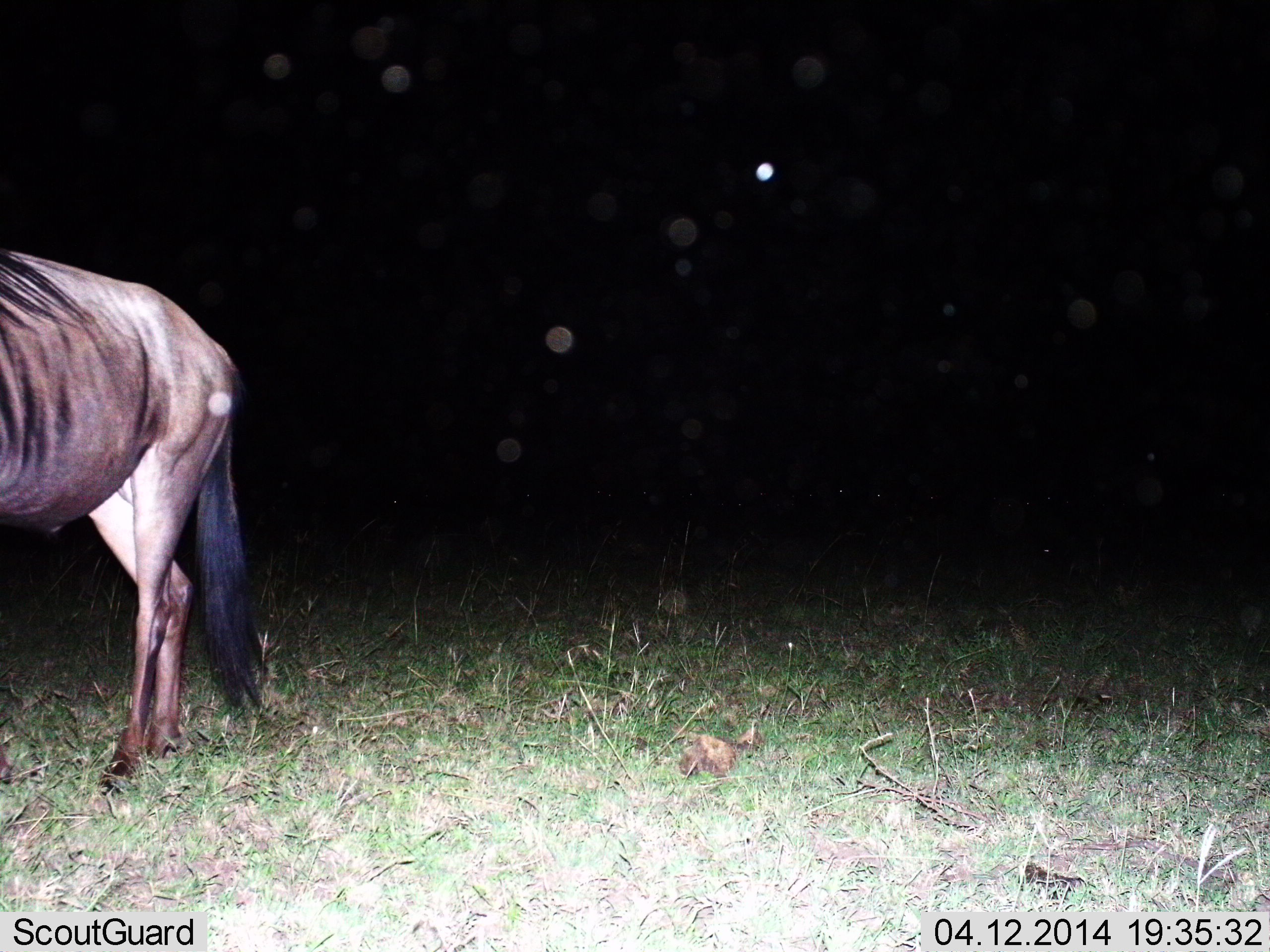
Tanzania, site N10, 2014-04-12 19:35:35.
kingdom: Animalia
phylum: Chordata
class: Mammalia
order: Artiodactyla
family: Bovidae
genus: Connochaetes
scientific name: Connochaetes taurinus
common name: blue wildebeest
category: wildebeest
Wildebeest (blue wildebeest) (Connochaetes taurinus), count 1. Behavior (volunteer vote fractions): standing 70%, resting 0%, moving 20%, interacting 0%. Young present (vote fraction): 0%. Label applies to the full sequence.